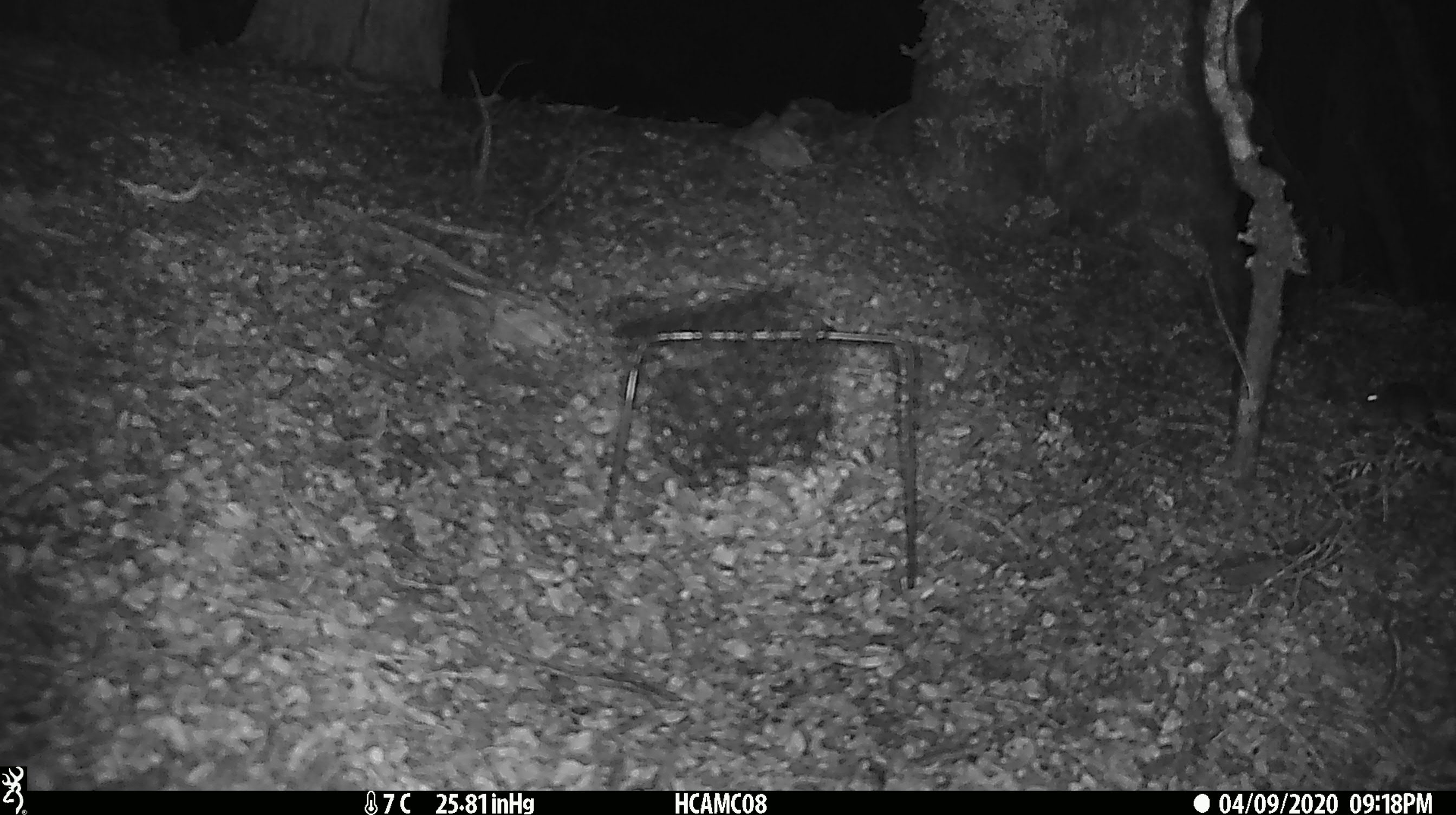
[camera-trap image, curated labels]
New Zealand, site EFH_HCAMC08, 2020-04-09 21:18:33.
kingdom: Animalia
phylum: Chordata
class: Mammalia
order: Rodentia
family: Muridae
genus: Mus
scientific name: Mus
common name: mouse